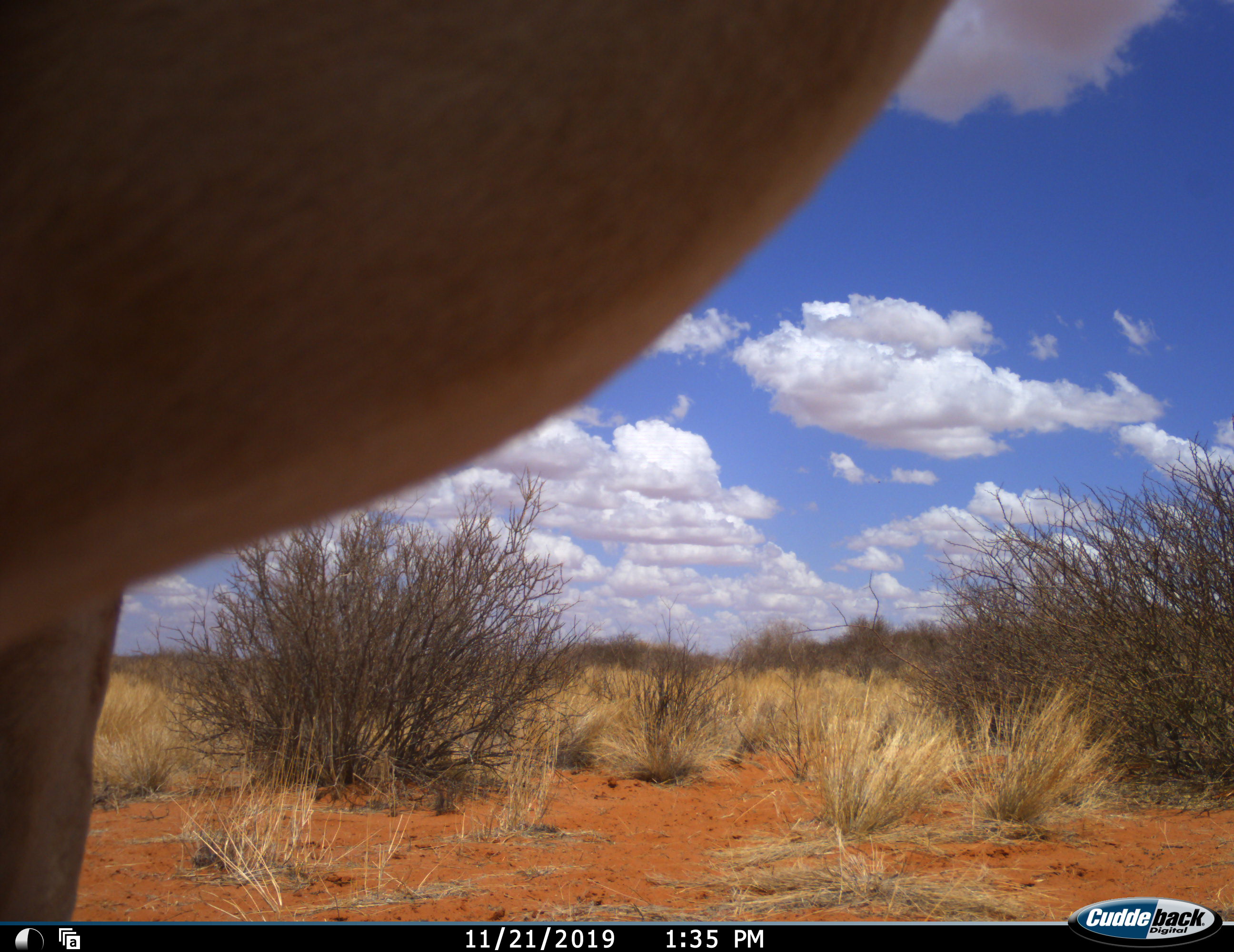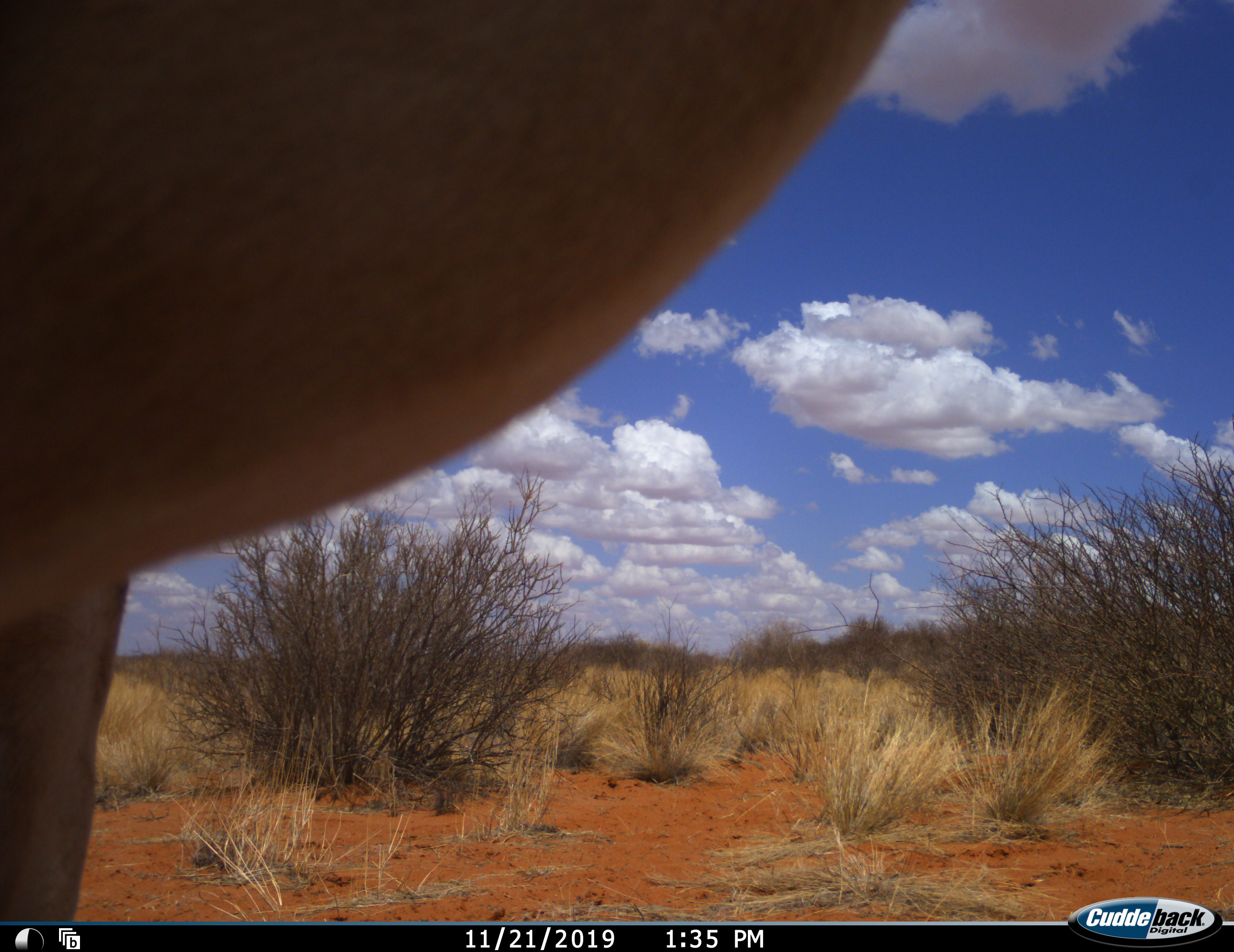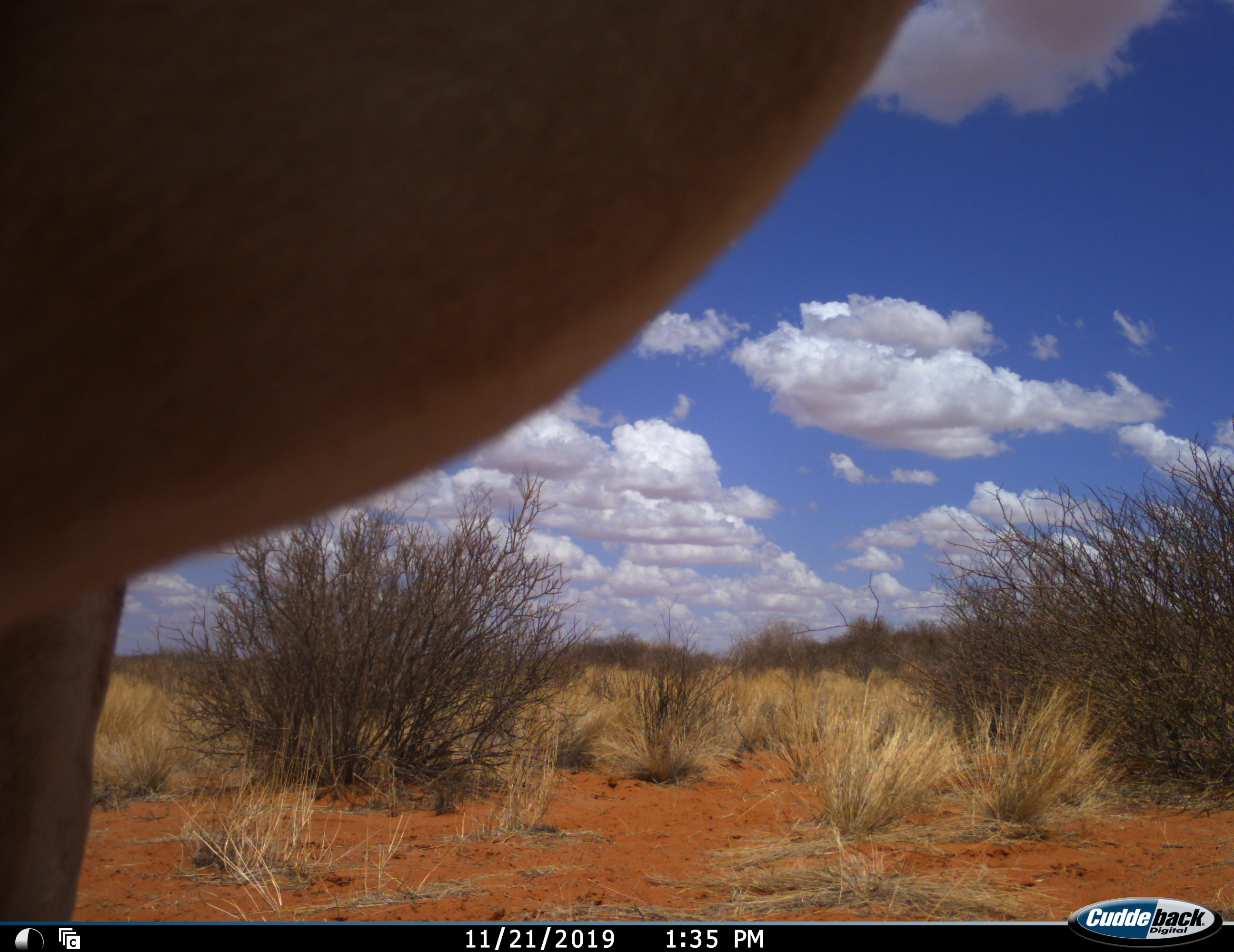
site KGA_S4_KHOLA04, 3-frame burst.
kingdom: Animalia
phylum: Chordata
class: Mammalia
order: Artiodactyla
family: Bovidae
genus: Antidorcas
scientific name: Antidorcas marsupialis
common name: springbok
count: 1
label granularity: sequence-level